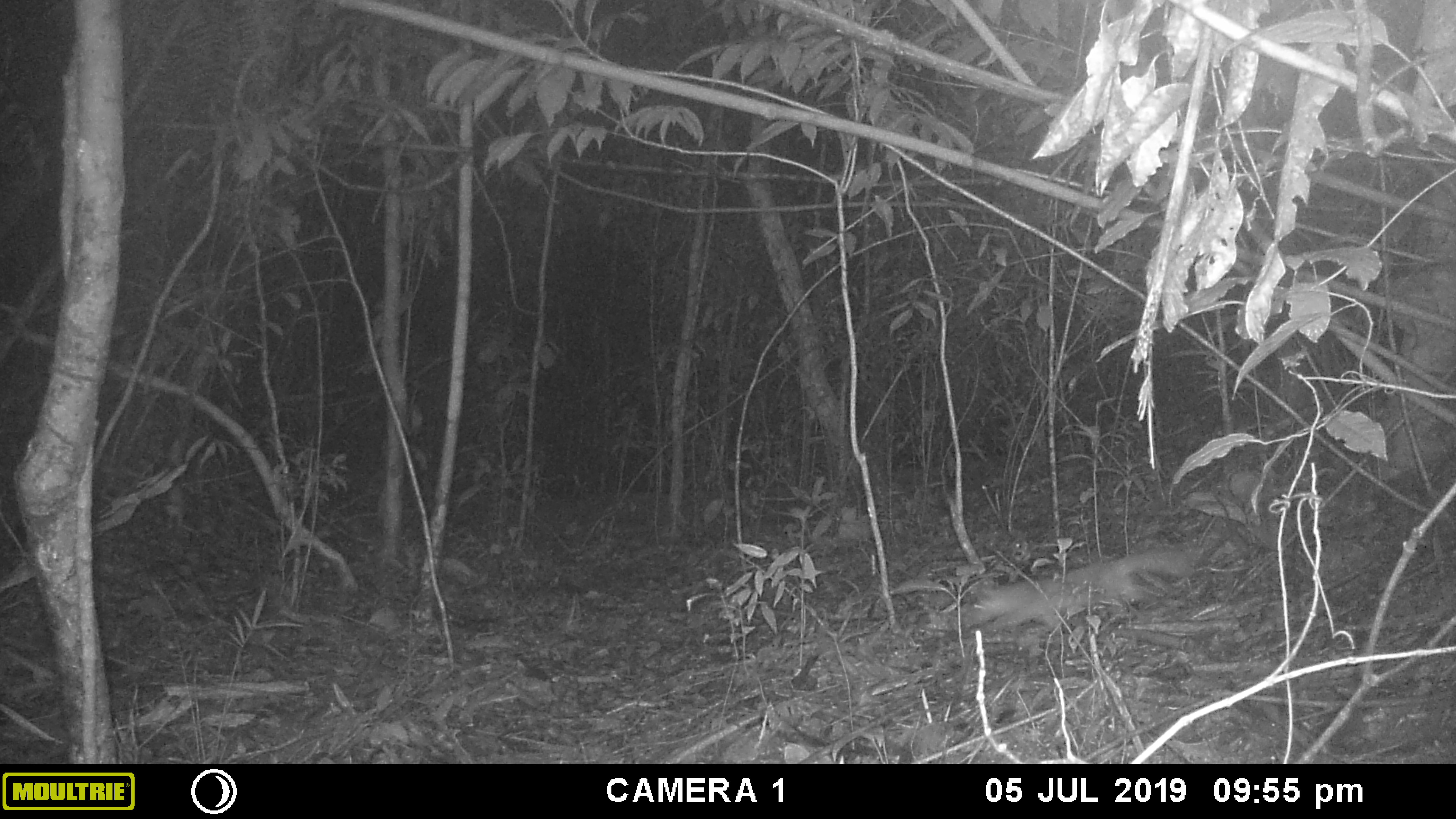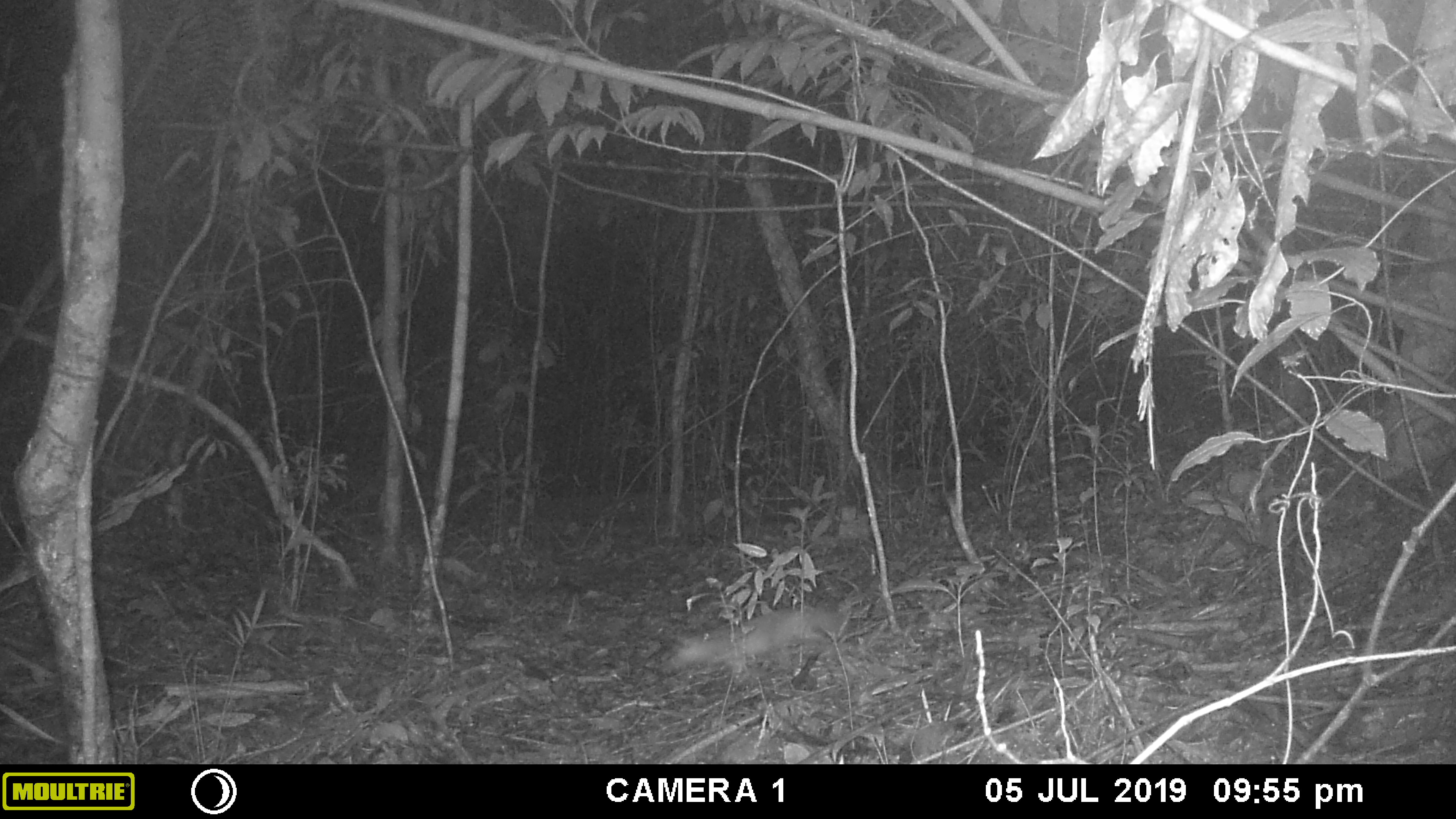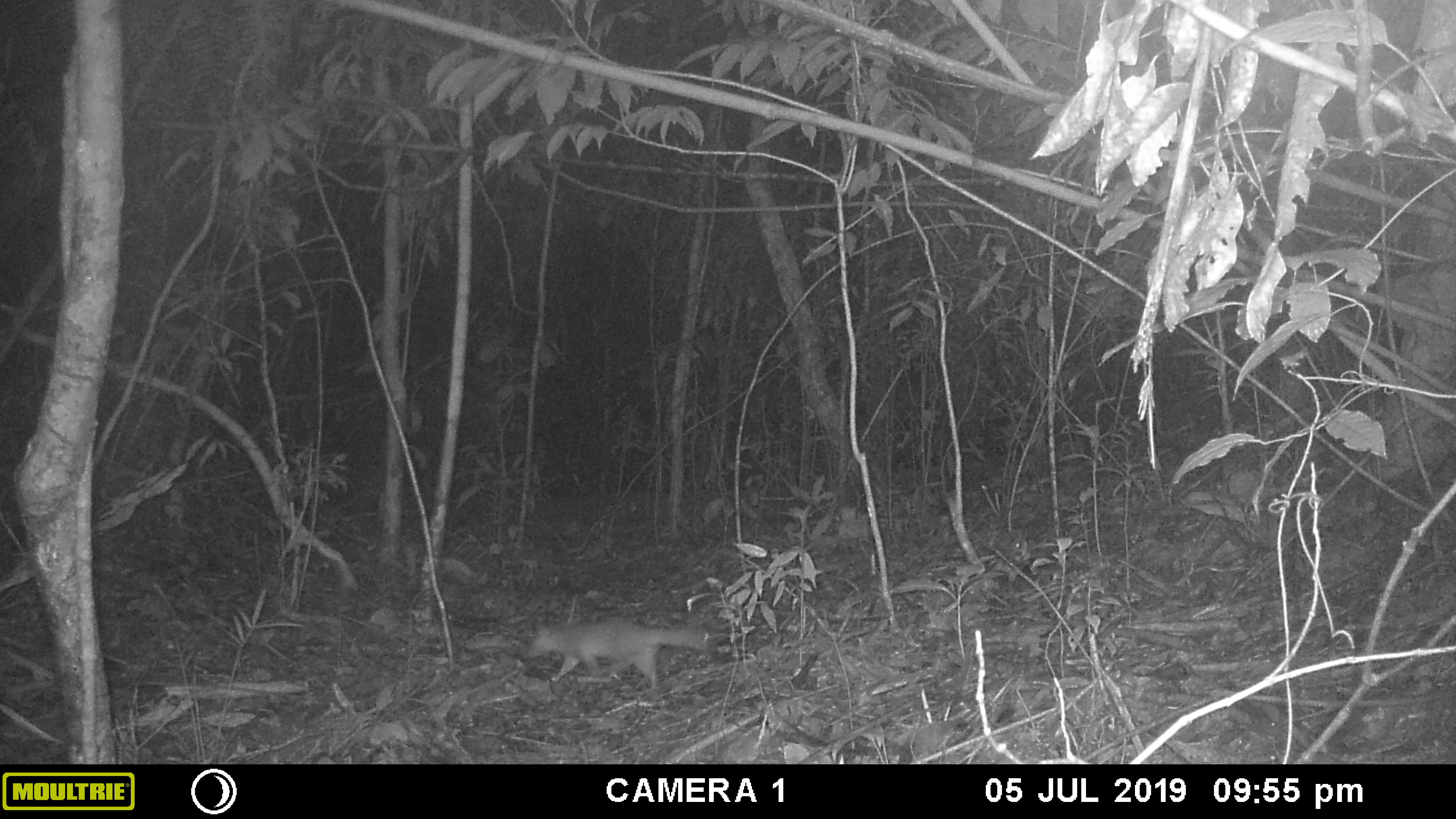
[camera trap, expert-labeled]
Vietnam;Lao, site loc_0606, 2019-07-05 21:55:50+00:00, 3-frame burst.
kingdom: Animalia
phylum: Chordata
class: Mammalia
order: Carnivora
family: Mustelidae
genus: Melogale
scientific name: Melogale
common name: ferret badger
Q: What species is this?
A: Ferret badger (Melogale).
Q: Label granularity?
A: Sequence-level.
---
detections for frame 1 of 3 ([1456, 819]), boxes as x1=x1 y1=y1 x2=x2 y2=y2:
ferret badger: x1=963 y1=548 x2=1193 y2=634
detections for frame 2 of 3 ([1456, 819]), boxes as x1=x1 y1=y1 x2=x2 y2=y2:
ferret badger: x1=668 y1=606 x2=843 y2=680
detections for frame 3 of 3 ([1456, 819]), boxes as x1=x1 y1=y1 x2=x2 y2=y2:
ferret badger: x1=526 y1=619 x2=708 y2=688